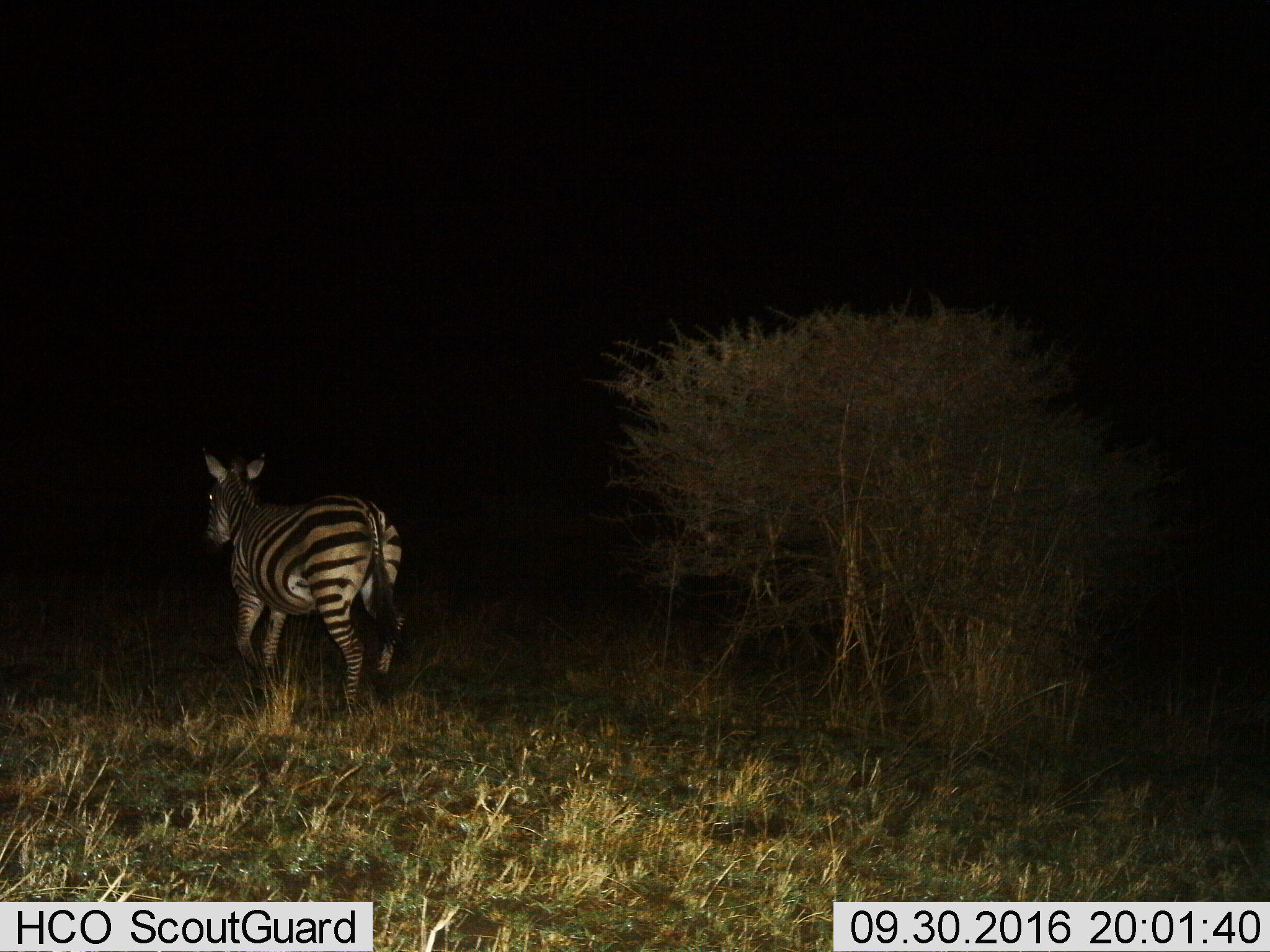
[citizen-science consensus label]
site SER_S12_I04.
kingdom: Animalia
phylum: Chordata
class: Mammalia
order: Perissodactyla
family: Equidae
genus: Equus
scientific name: Equus quagga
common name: plains zebra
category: zebraplains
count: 1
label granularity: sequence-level